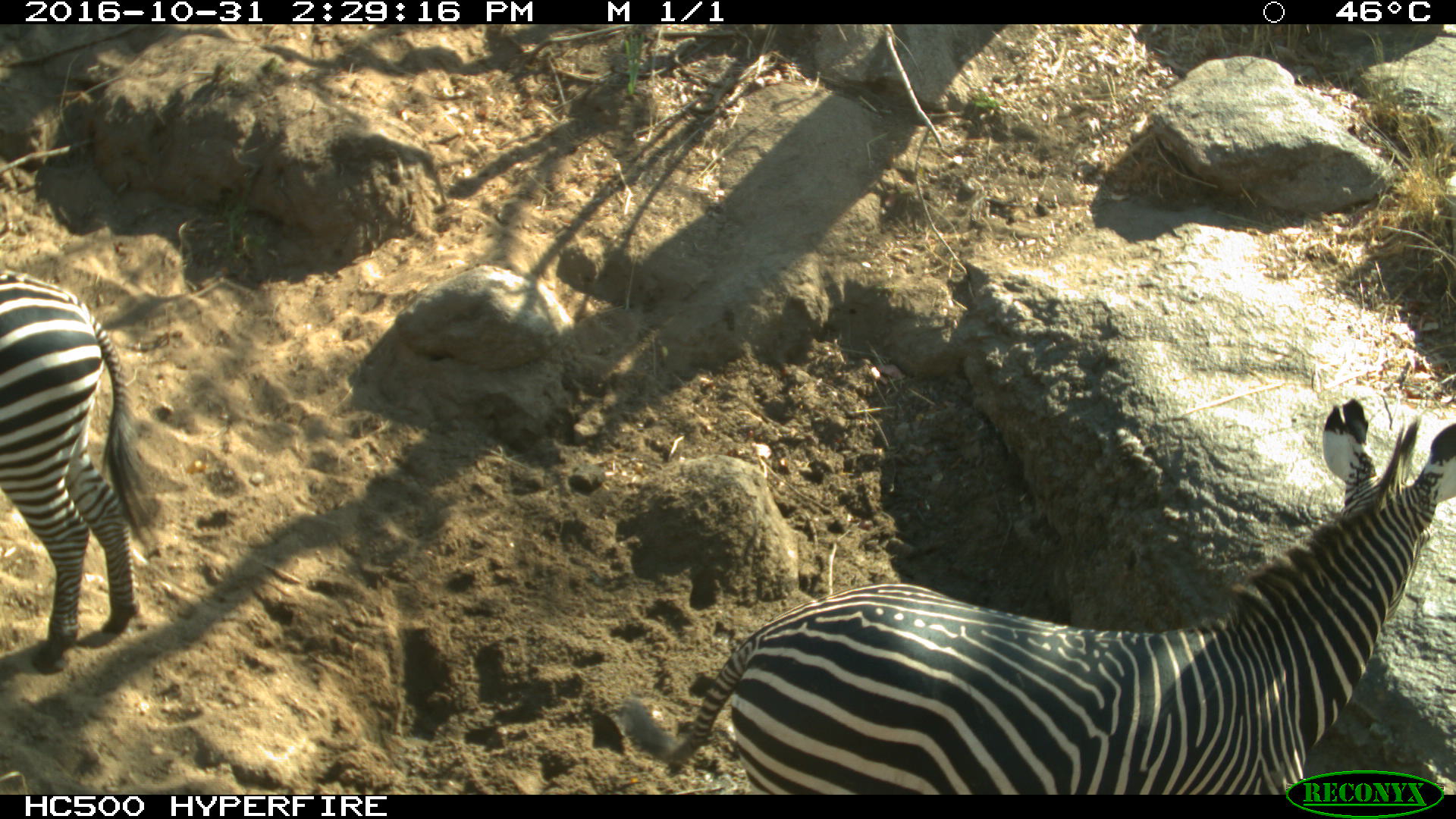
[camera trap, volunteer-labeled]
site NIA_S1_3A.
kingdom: Animalia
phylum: Chordata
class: Mammalia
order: Perissodactyla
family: Equidae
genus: Equus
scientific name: Equus quagga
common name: plains zebra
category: zebraplains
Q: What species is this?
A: Zebraplains (plains zebra) (Equus quagga).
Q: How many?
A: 2.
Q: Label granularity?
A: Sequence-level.